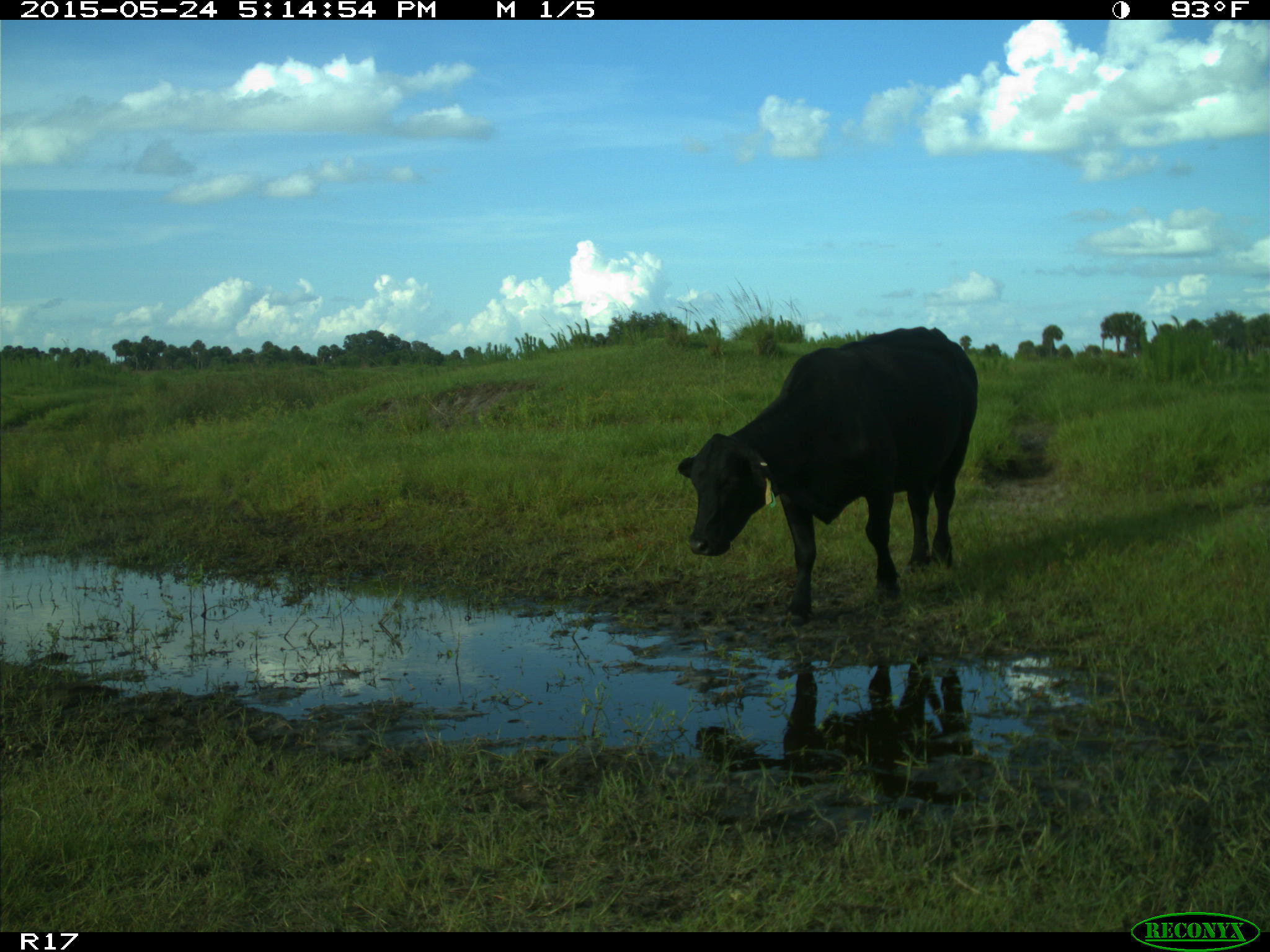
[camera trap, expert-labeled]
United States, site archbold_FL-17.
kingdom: Animalia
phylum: Chordata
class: Mammalia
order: Artiodactyla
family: Bovidae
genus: Bos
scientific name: Bos taurus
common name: domestic cow